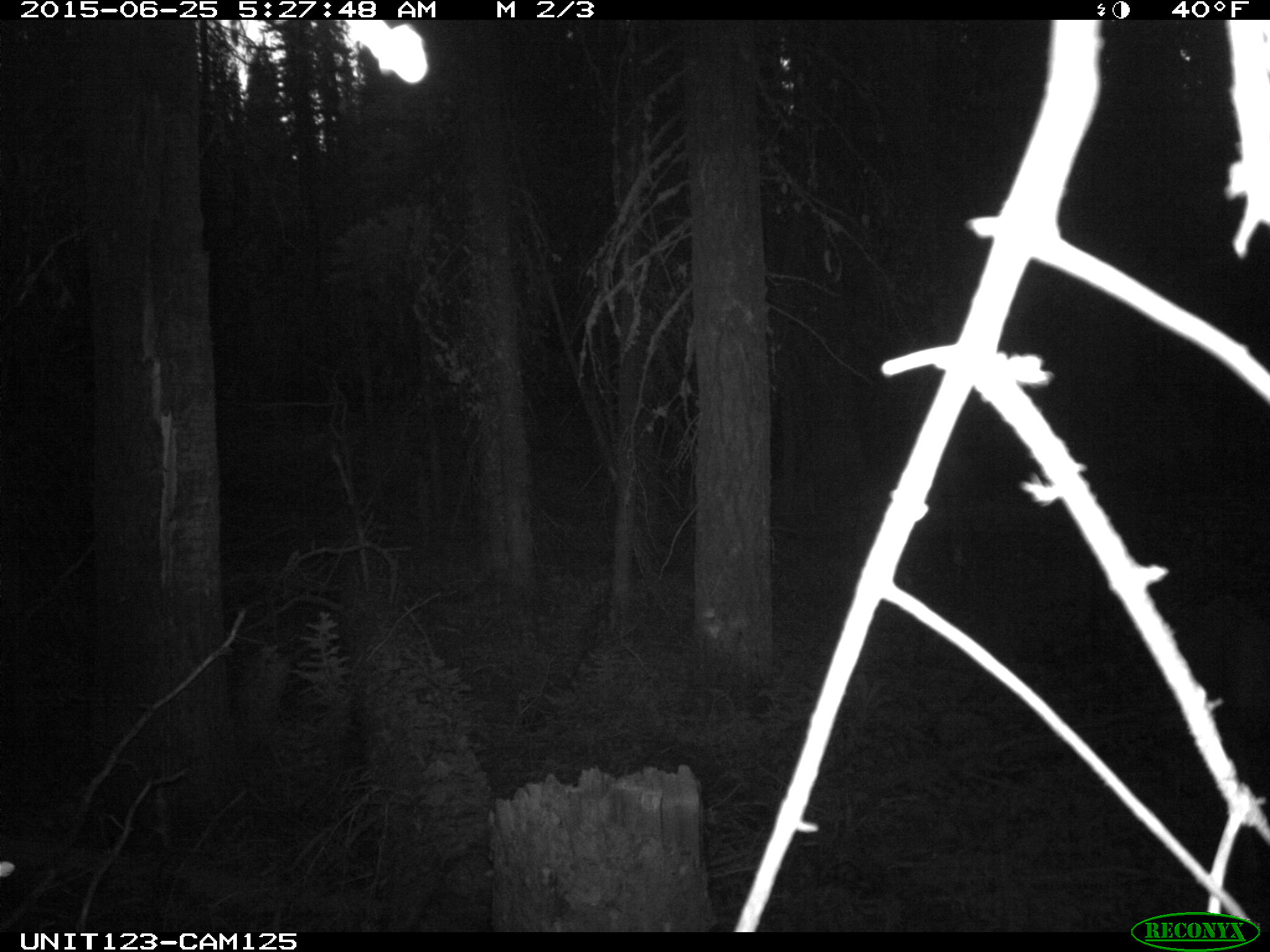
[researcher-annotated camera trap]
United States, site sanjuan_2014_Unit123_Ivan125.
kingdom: Animalia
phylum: Chordata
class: Mammalia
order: Artiodactyla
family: Cervidae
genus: Odocoileus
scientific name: Odocoileus hemionus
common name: mule deer